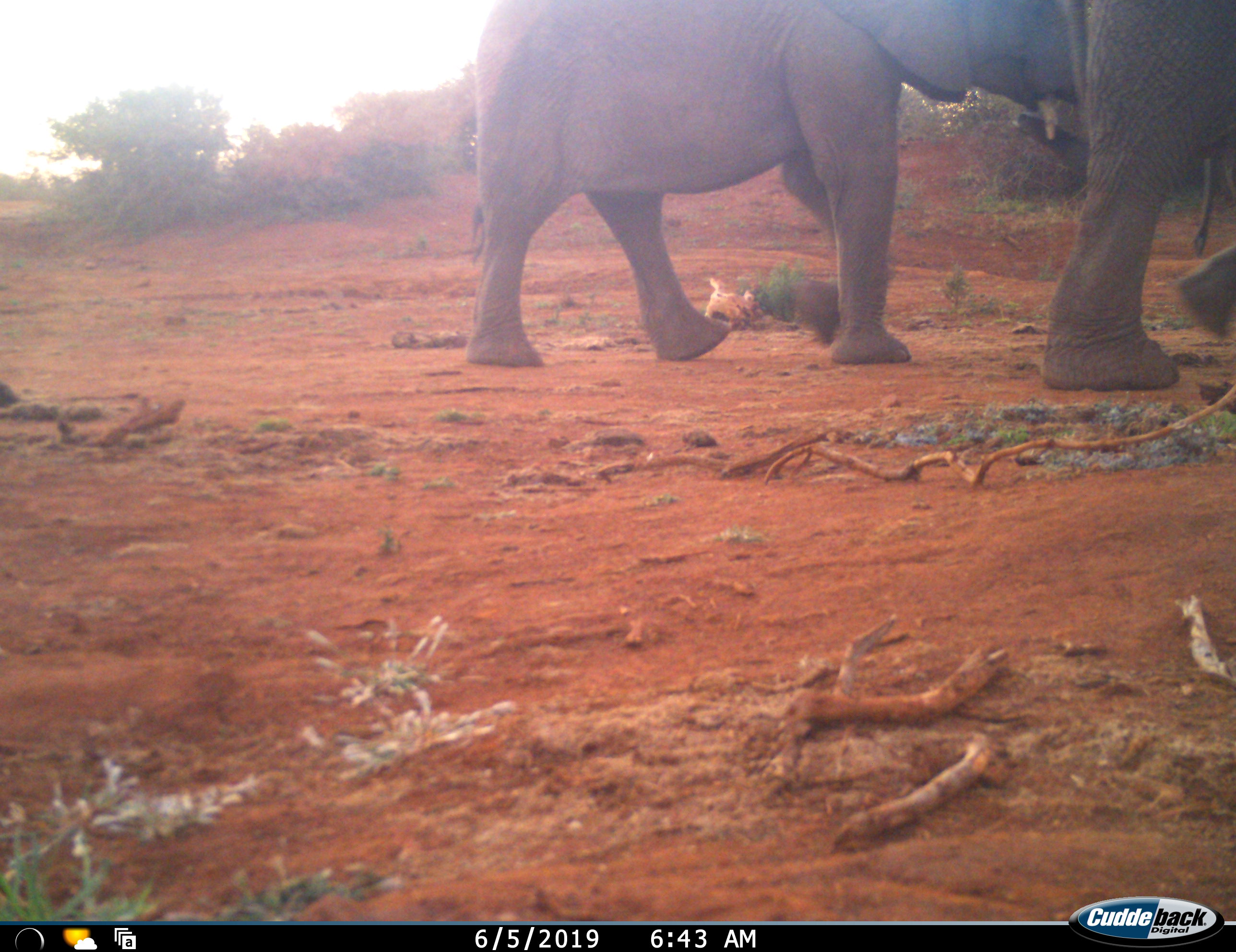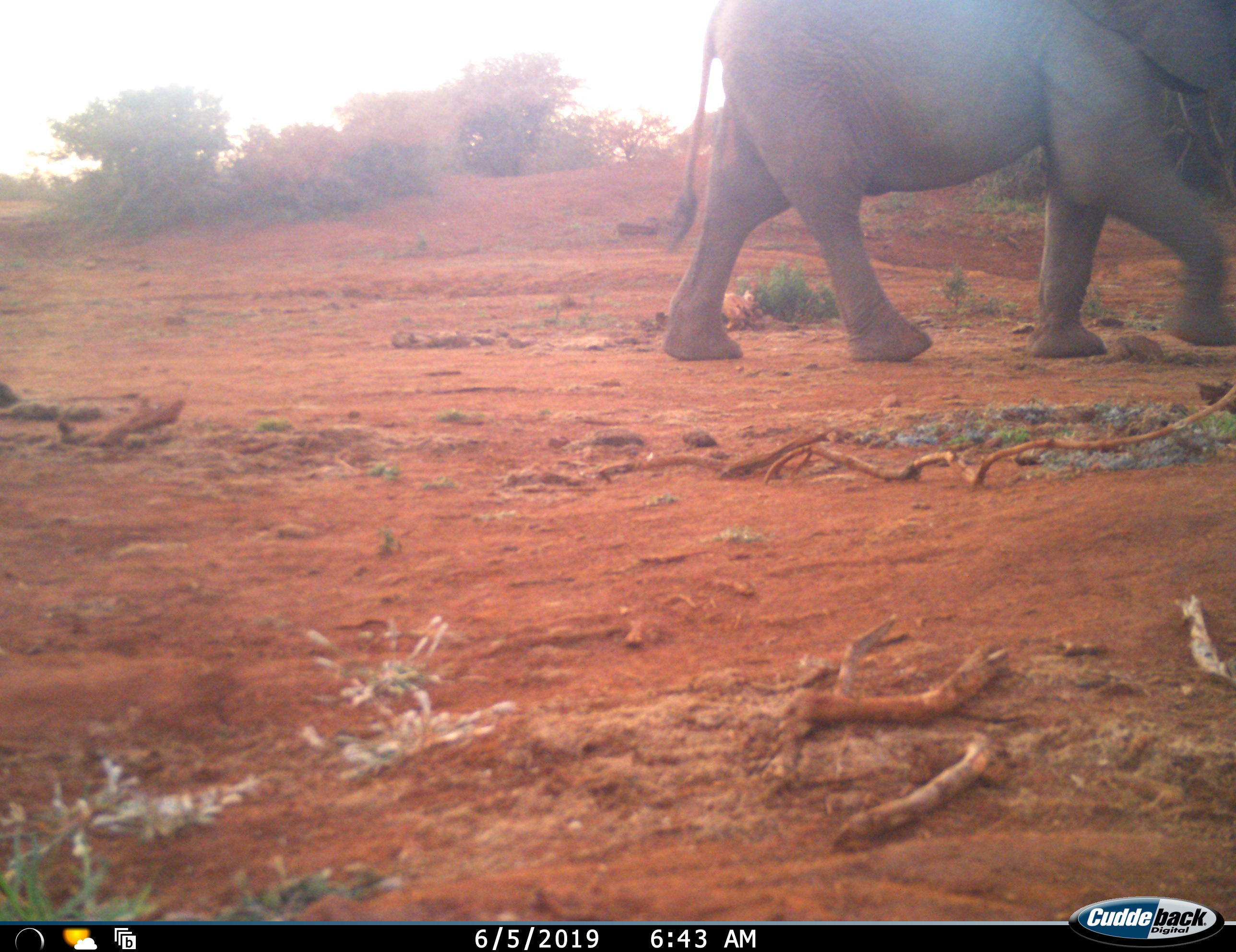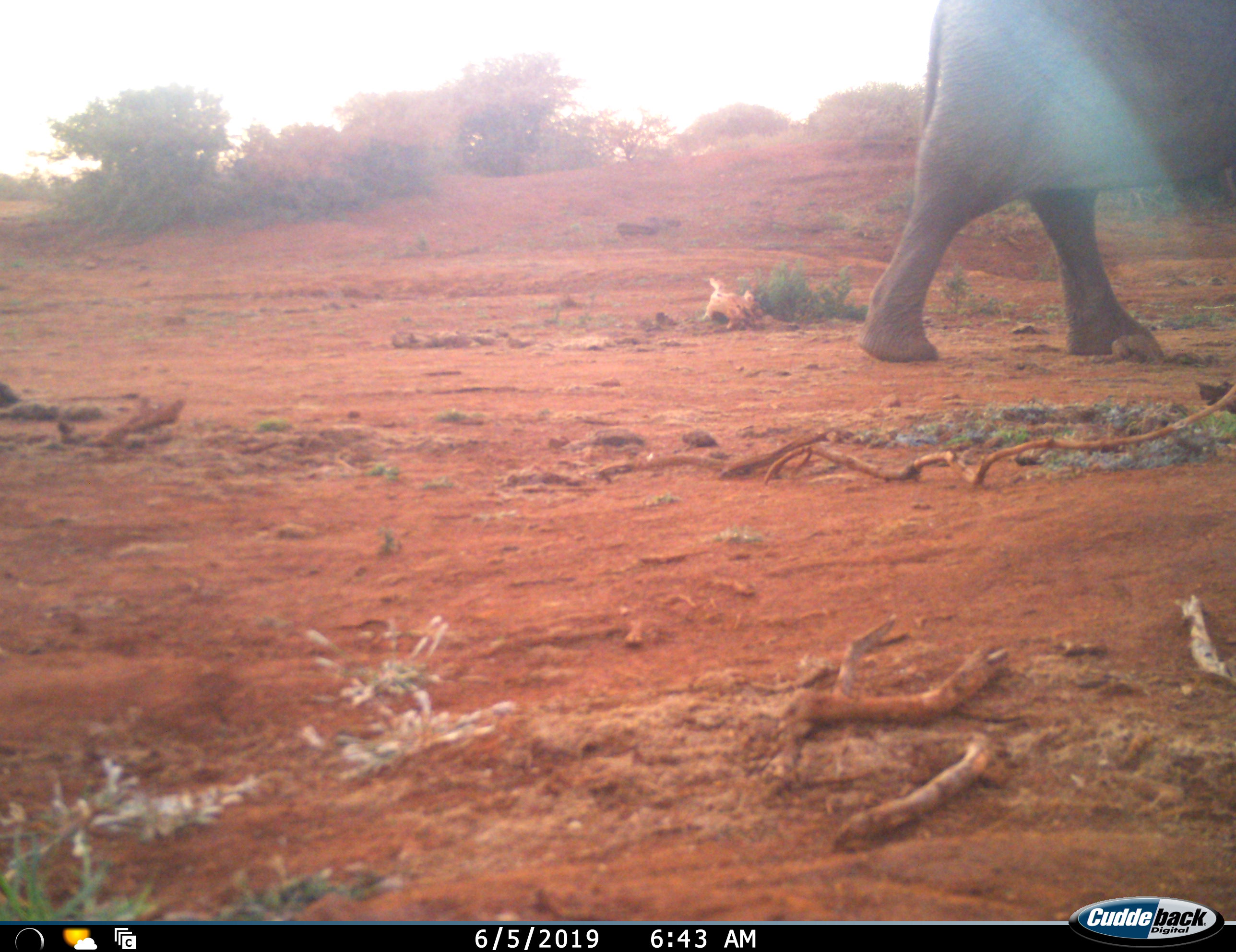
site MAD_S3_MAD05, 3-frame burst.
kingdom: Animalia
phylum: Chordata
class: Mammalia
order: Proboscidea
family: Elephantidae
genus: Loxodonta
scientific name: Loxodonta africana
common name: african bush elephant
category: elephant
Elephant (african bush elephant) (Loxodonta africana), count 2. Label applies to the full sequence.